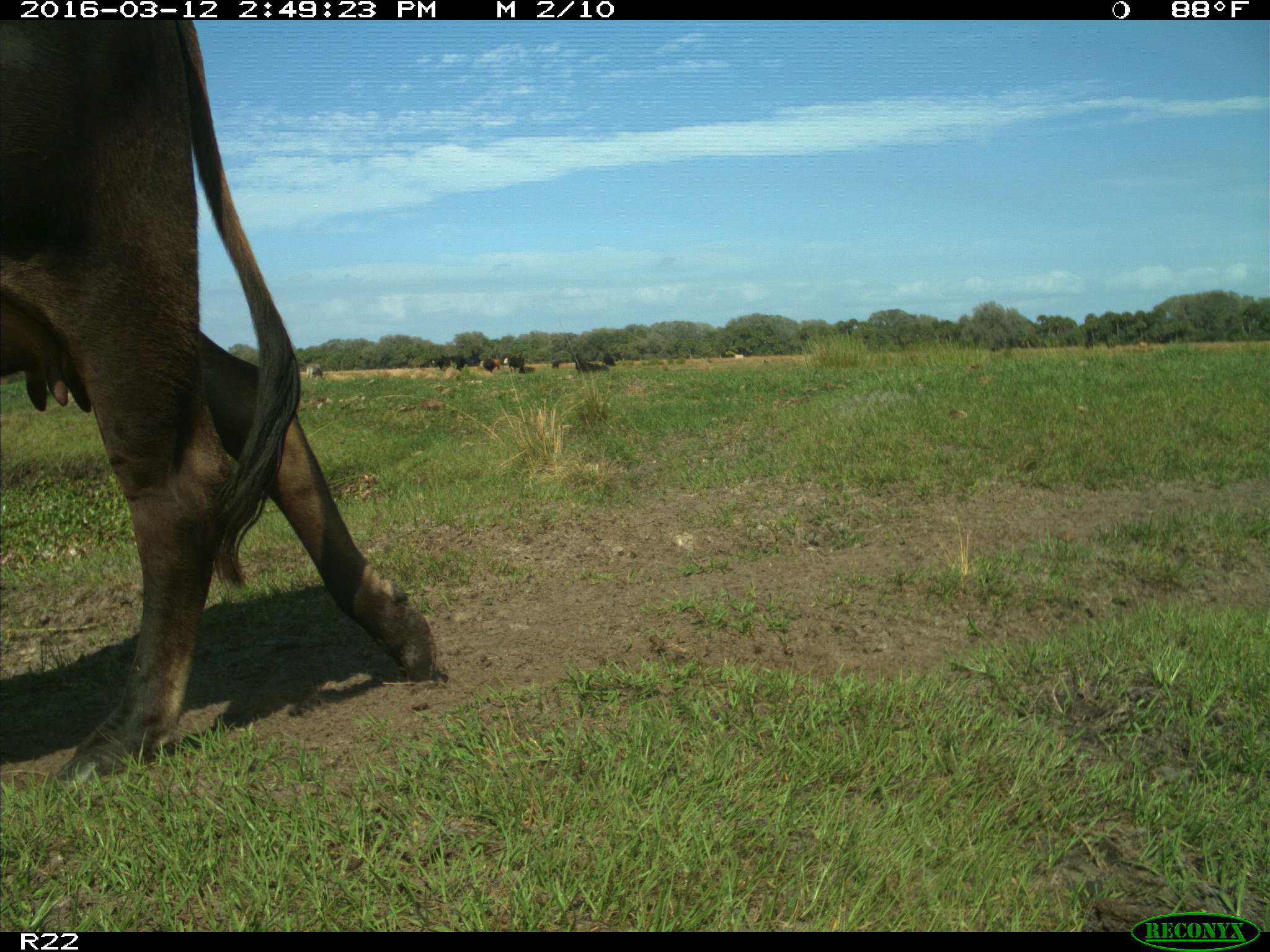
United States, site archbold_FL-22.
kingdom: Animalia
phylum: Chordata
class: Mammalia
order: Artiodactyla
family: Bovidae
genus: Bos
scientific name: Bos taurus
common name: domestic cow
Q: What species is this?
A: Bos taurus (domestic cow).